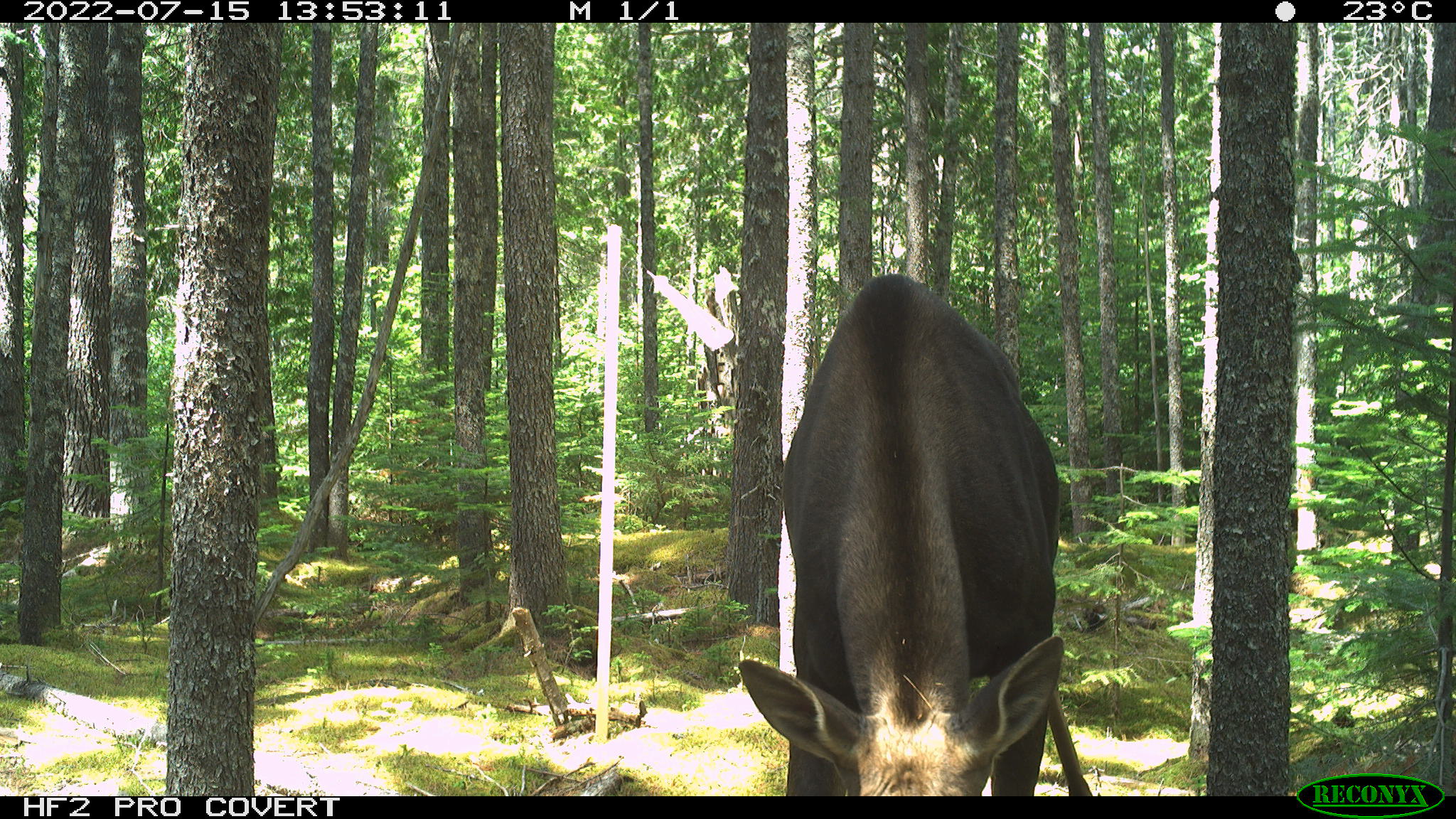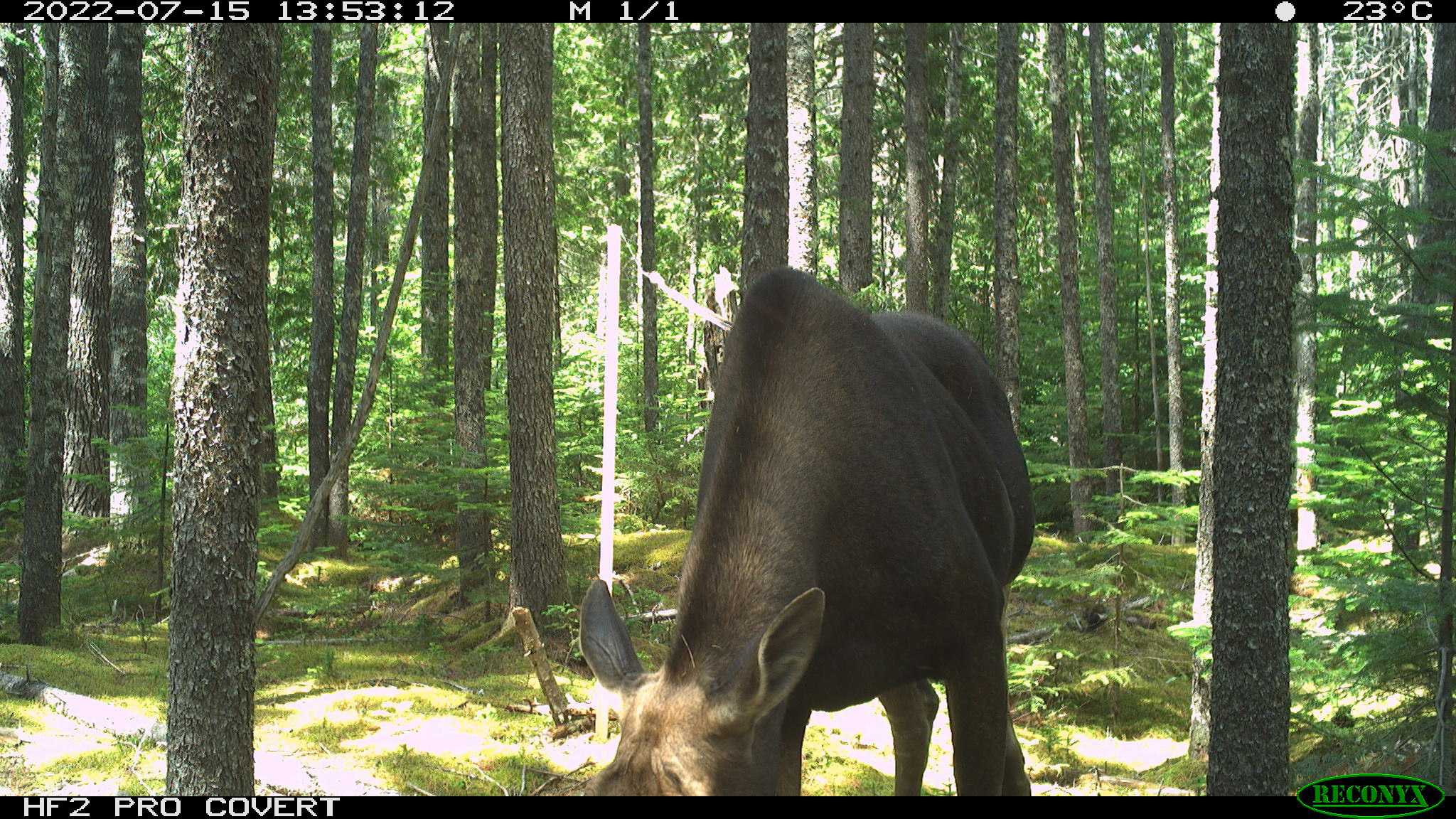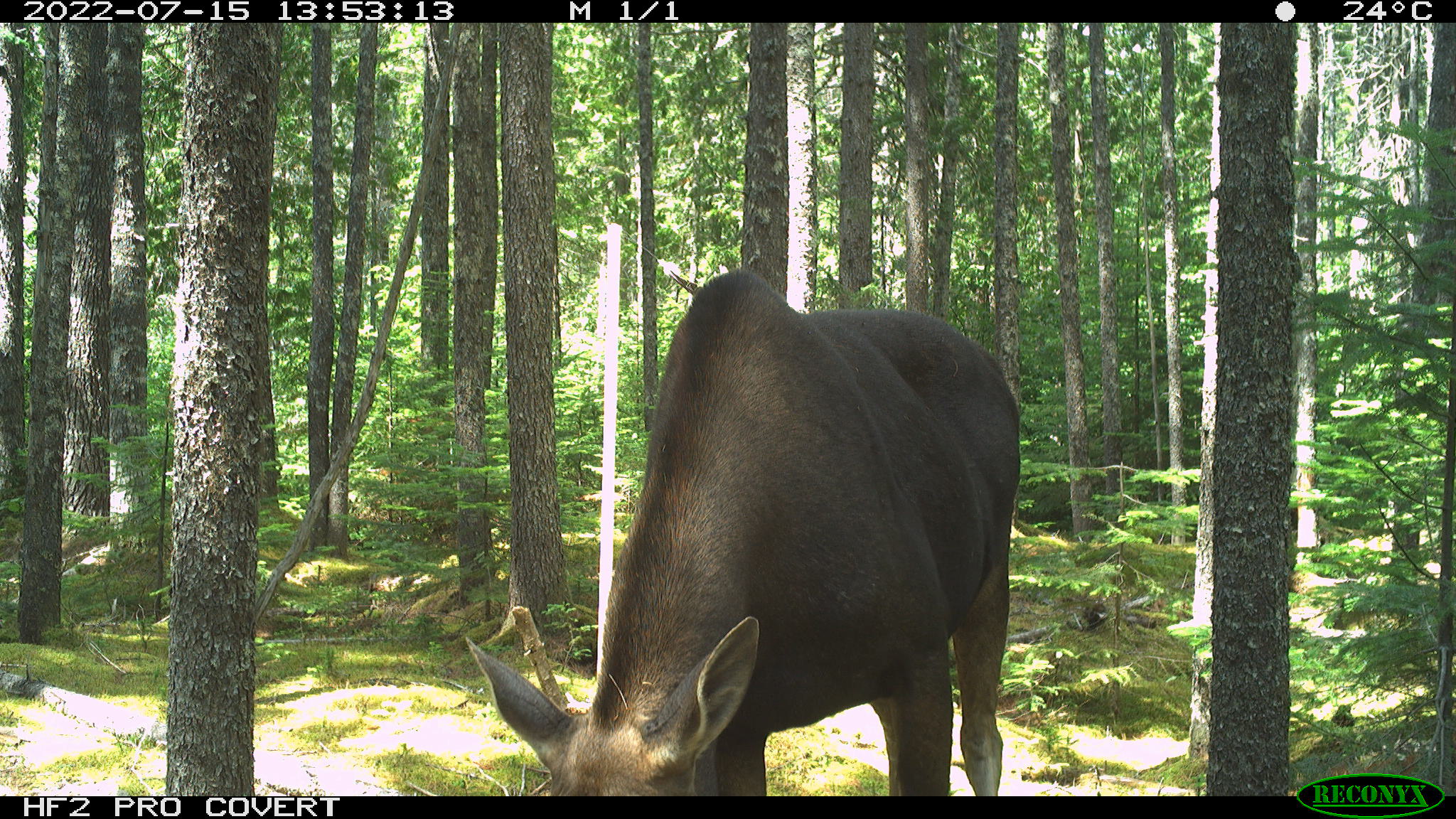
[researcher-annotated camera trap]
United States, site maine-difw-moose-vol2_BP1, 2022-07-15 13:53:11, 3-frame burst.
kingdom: Animalia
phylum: Chordata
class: Mammalia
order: Artiodactyla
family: Cervidae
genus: Alces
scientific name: Alces alces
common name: moose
Moose (Alces alces).